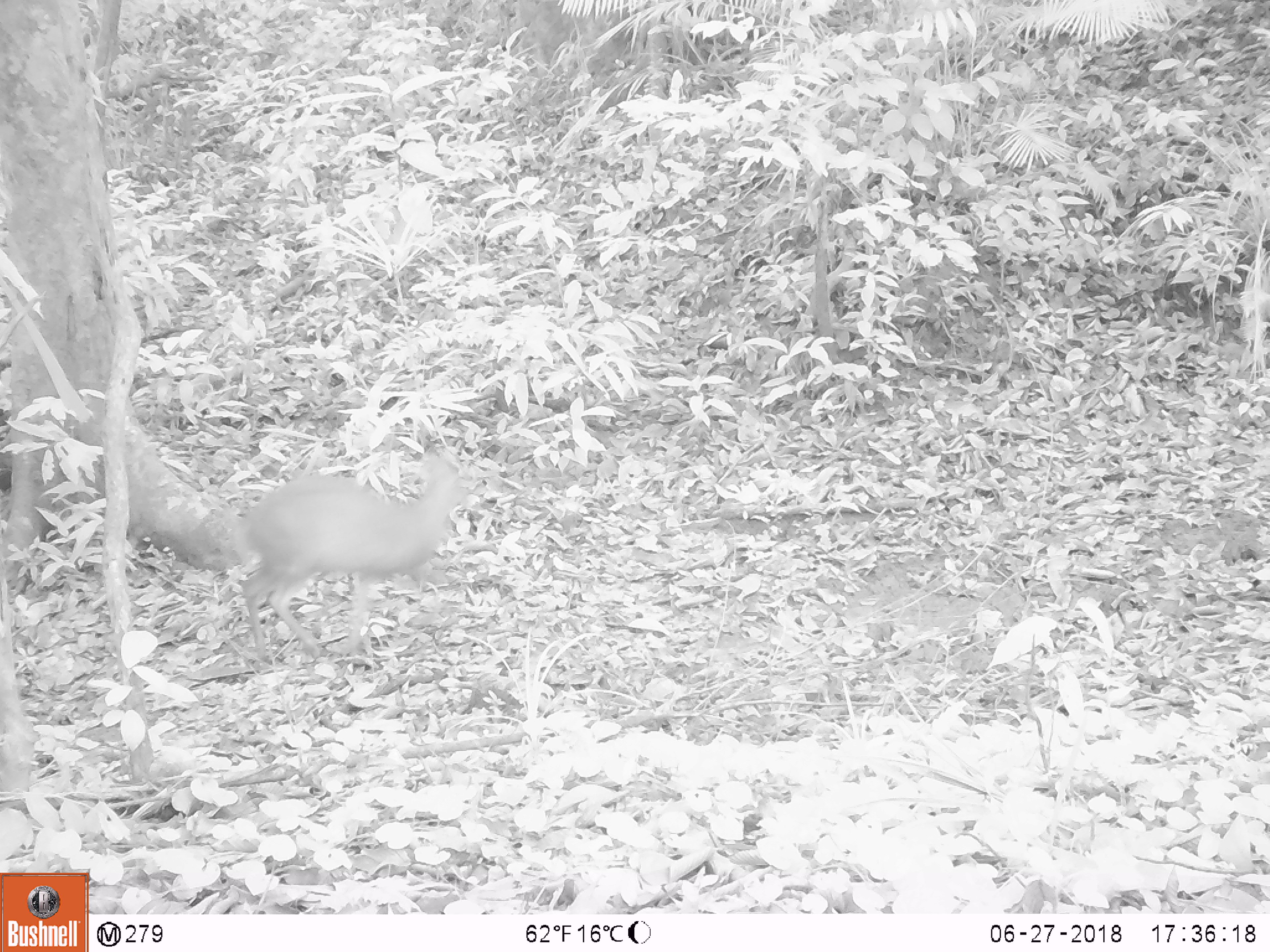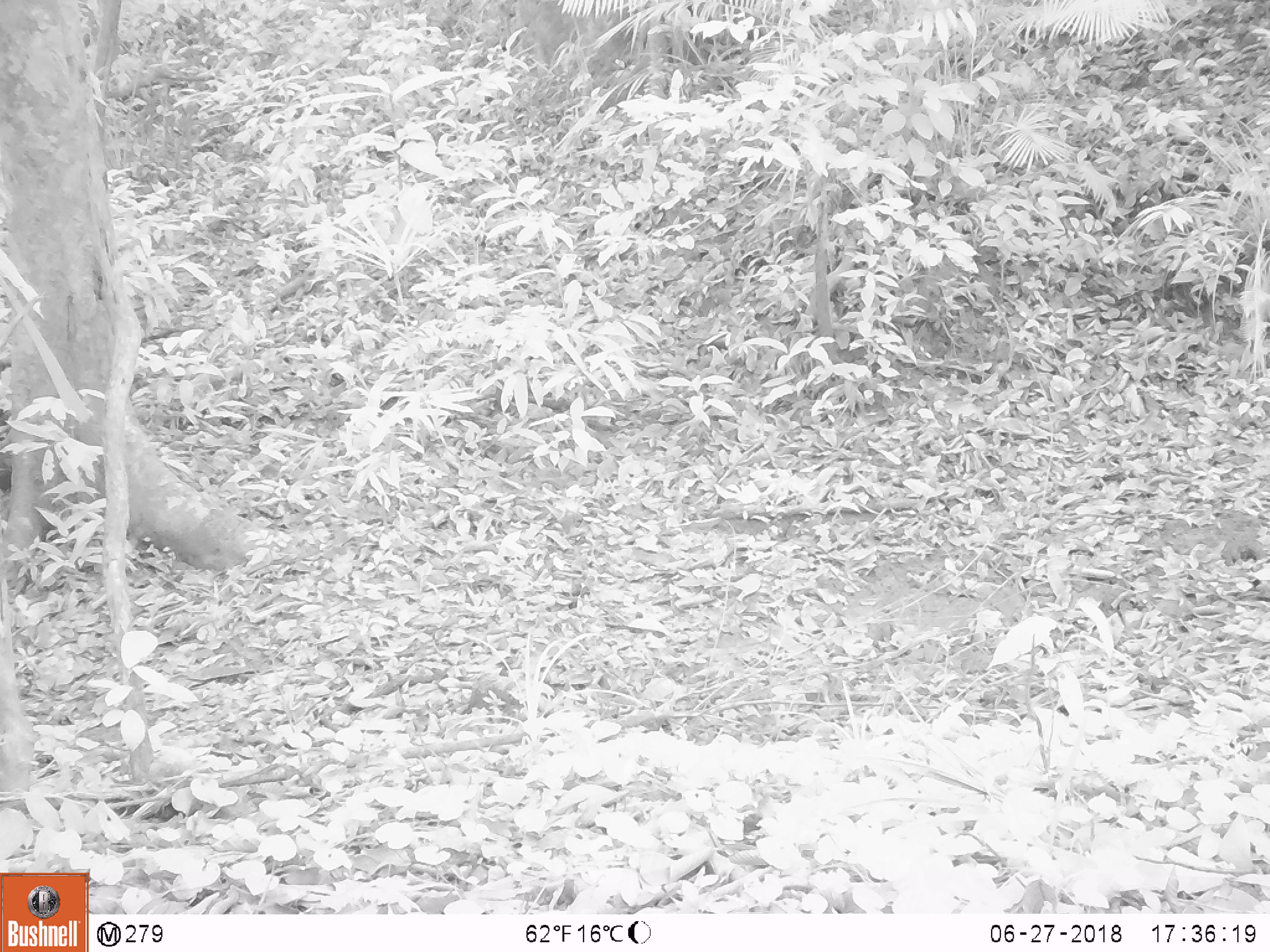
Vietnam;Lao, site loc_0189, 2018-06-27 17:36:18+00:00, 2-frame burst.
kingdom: Animalia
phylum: Chordata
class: Mammalia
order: Artiodactyla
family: Cervidae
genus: Muntiacus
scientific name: Muntiacus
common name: muntjacs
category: unidentified muntjac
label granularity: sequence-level